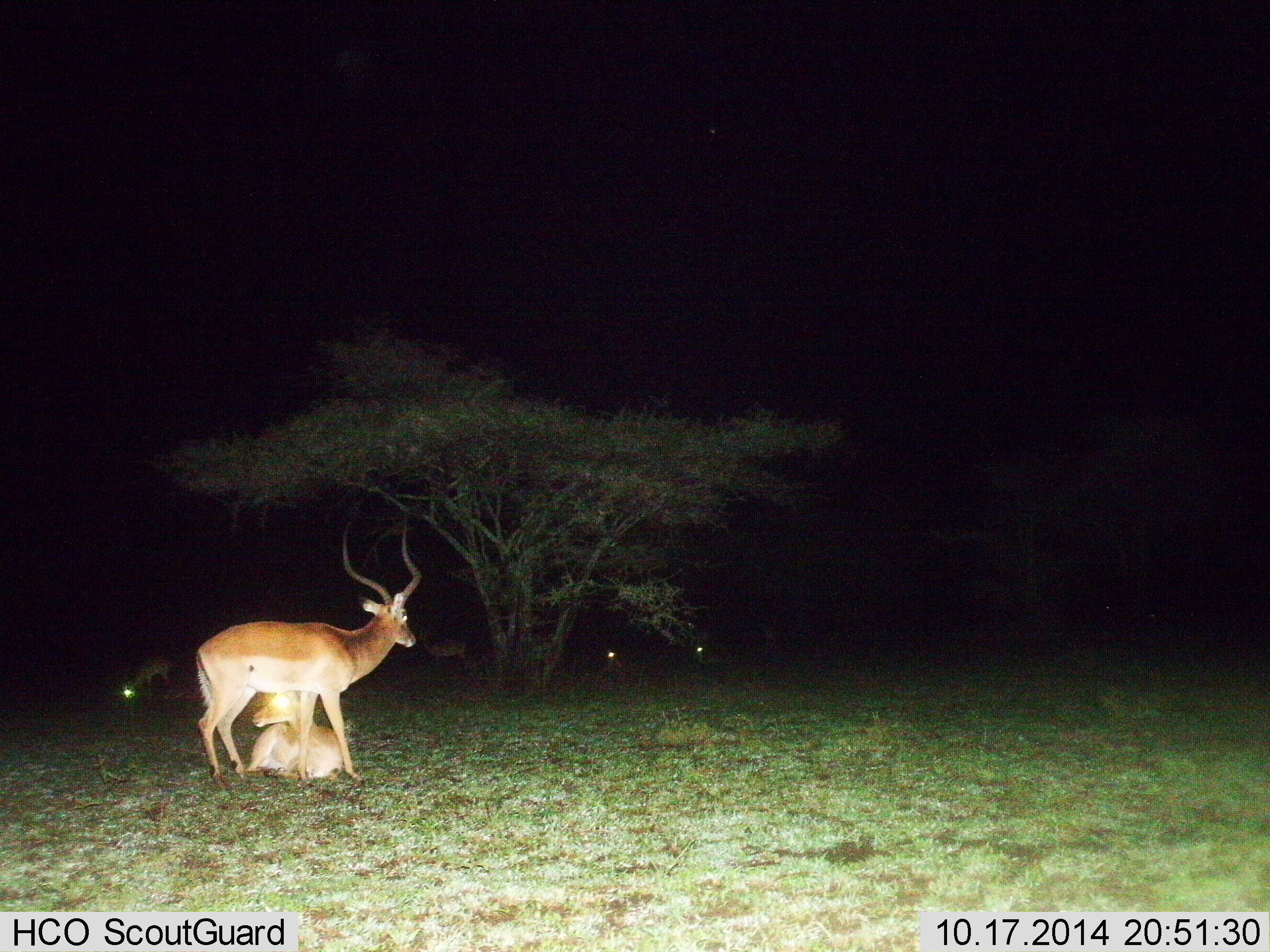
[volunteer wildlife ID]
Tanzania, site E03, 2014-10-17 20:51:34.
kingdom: Animalia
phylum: Chordata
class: Mammalia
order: Artiodactyla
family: Bovidae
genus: Aepyceros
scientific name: Aepyceros melampus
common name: impala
Impala (Aepyceros melampus), count 6. Behavior (volunteer vote fractions): standing 100%, resting 90%, moving 10%, interacting 0%. Young present (vote fraction): 10%. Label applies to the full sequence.